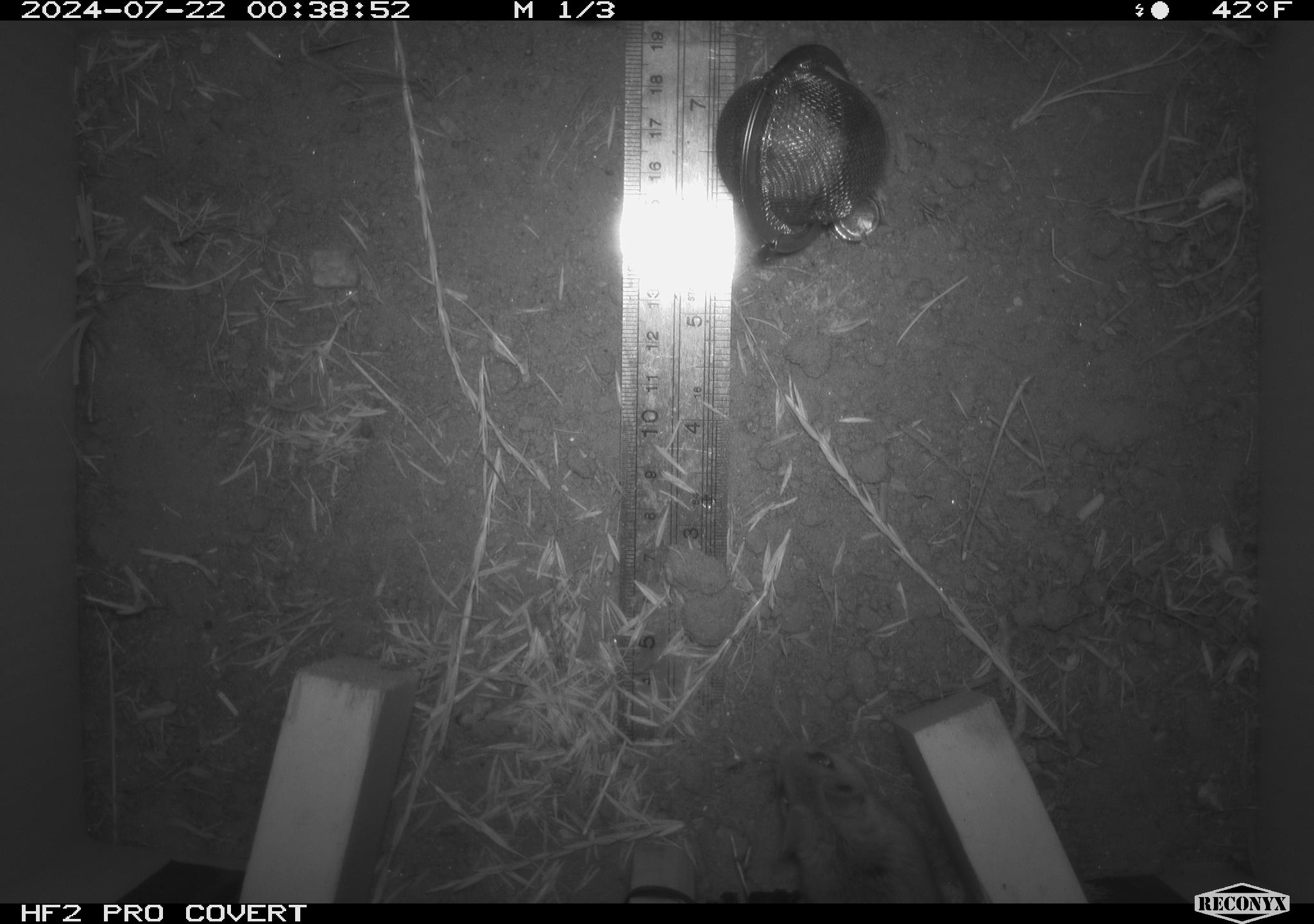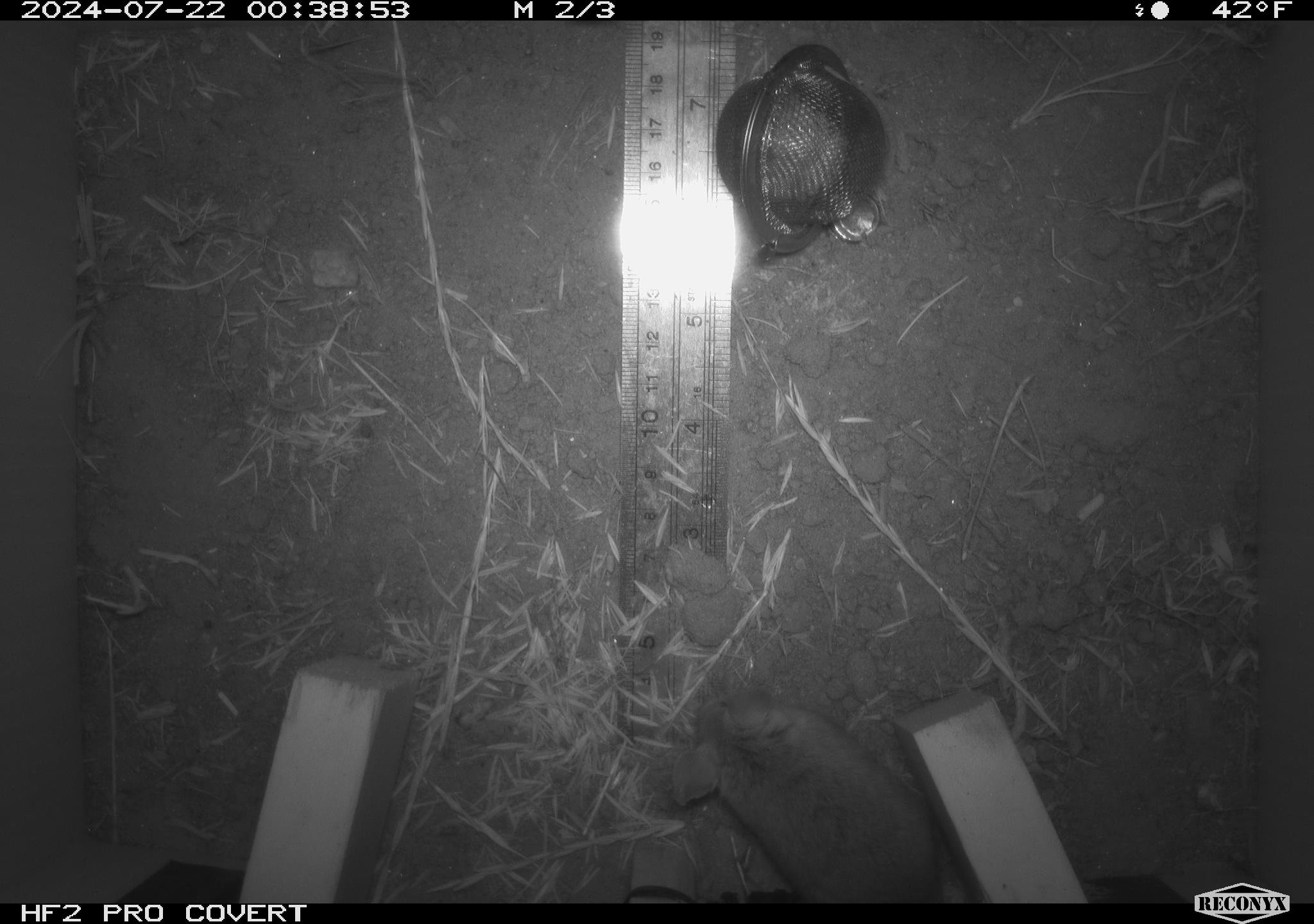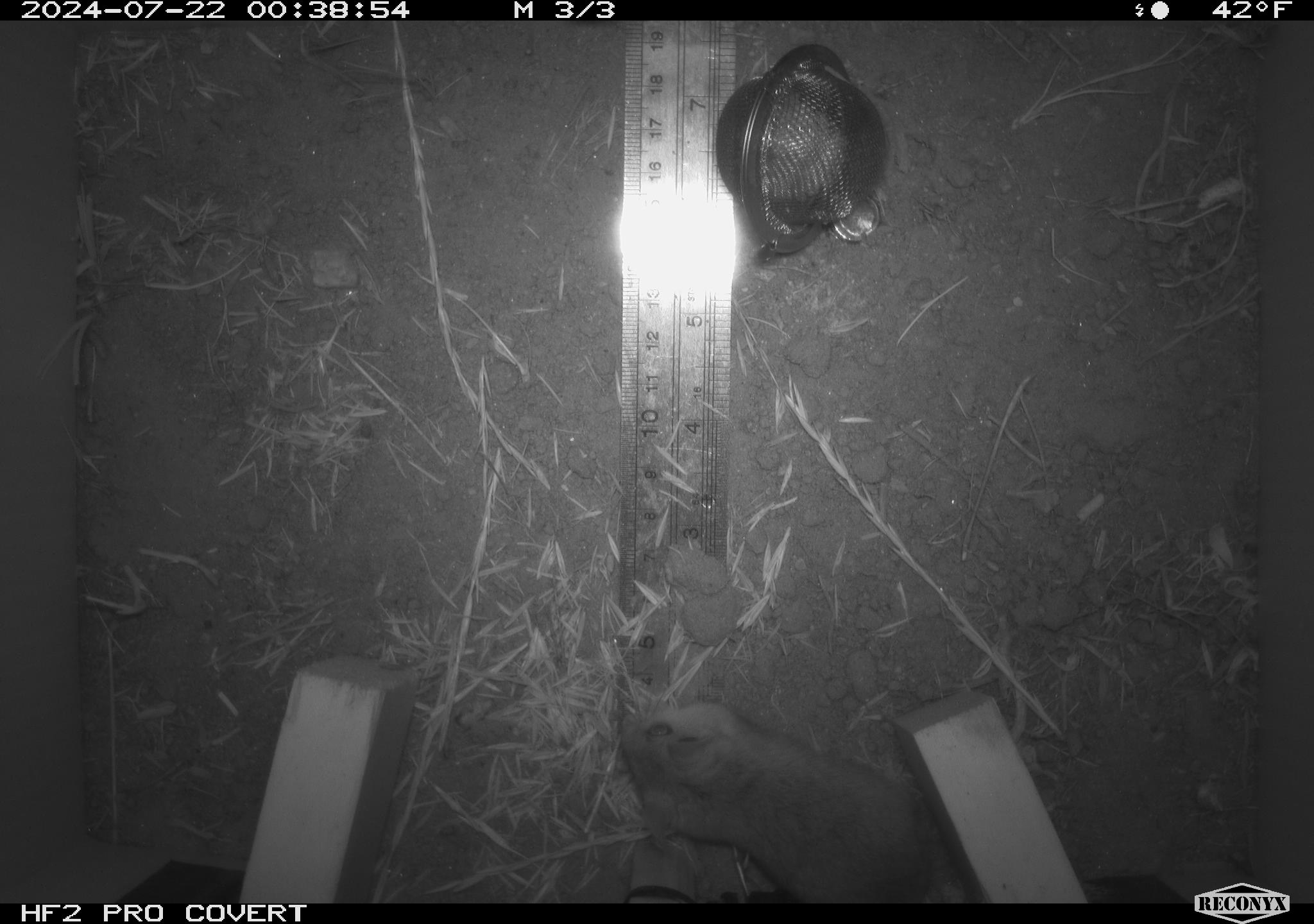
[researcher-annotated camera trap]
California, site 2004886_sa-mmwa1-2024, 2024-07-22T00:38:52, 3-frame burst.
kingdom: Animalia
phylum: Chordata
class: Mammalia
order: Rodentia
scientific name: Rodentia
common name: mouse species